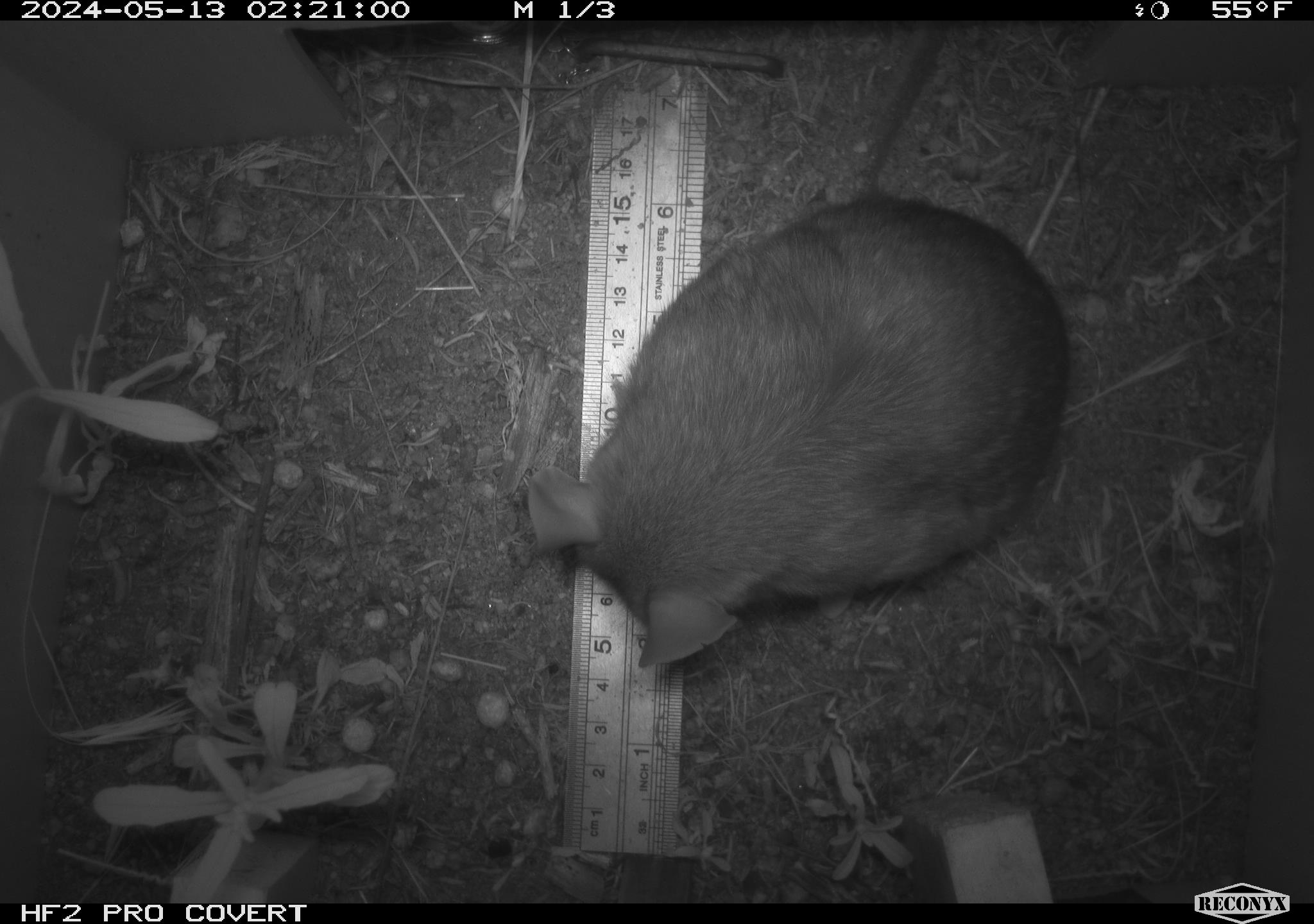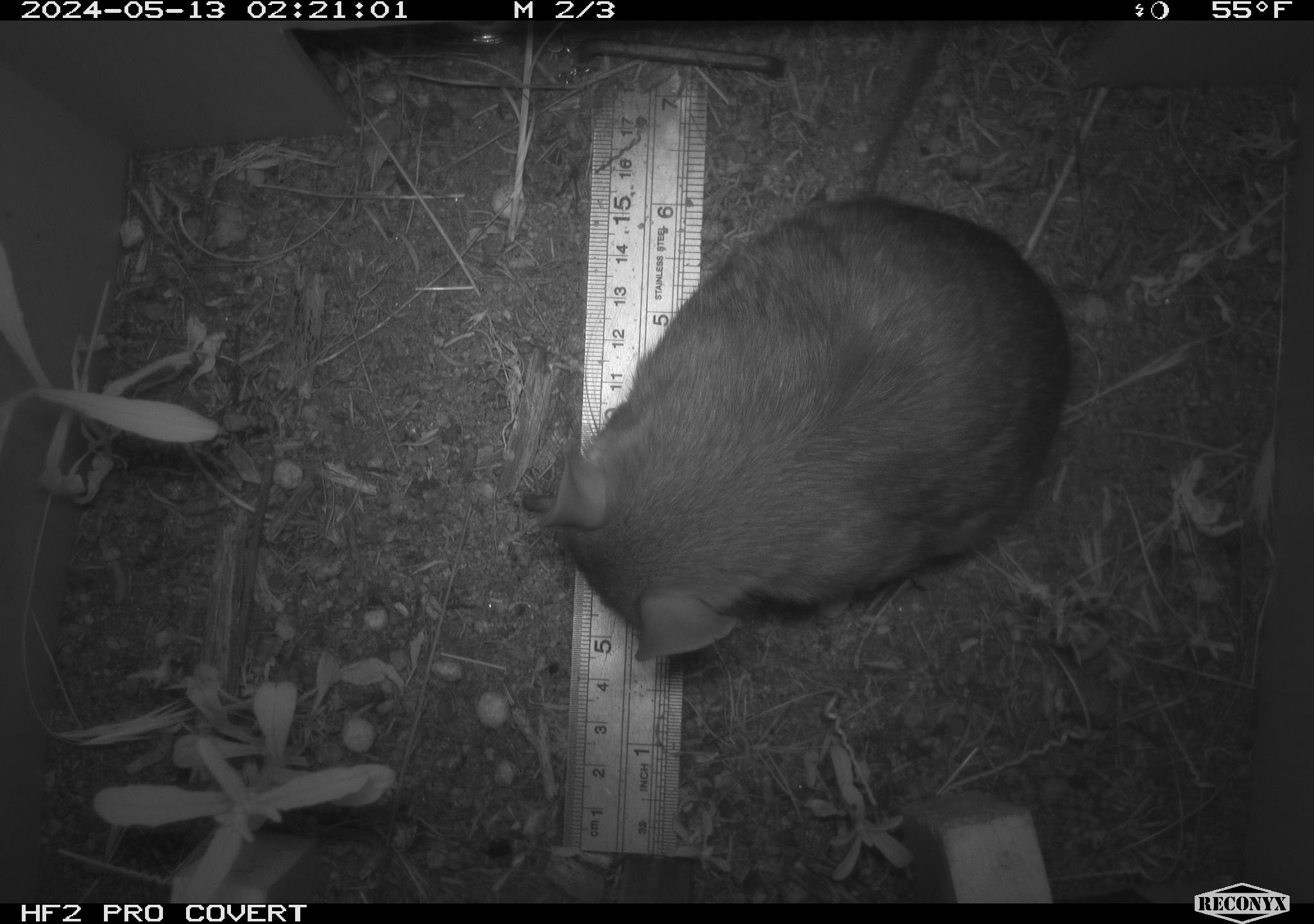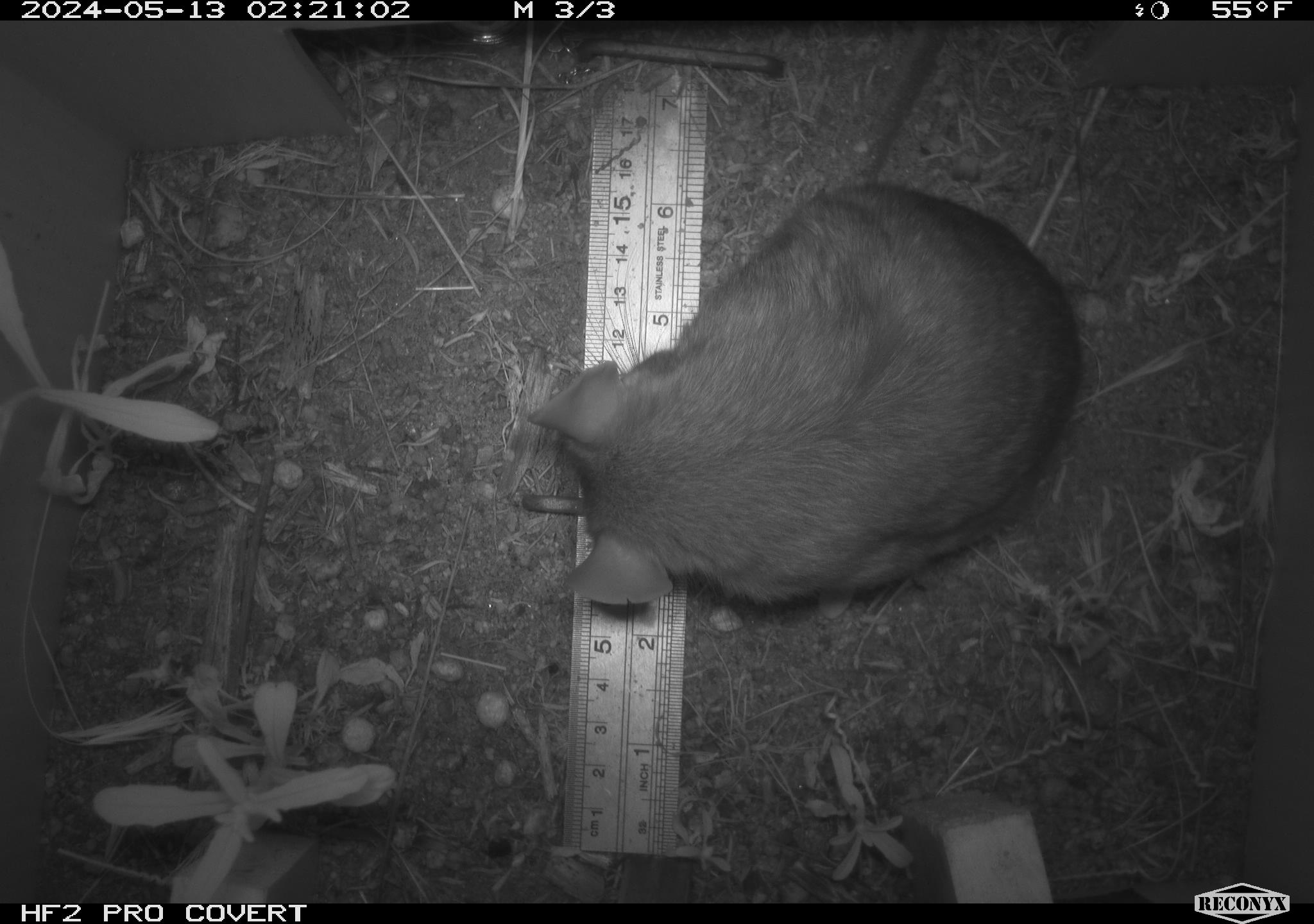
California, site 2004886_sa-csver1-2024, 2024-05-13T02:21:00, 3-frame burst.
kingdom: Animalia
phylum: Chordata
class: Mammalia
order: Rodentia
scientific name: Rodentia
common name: rodent